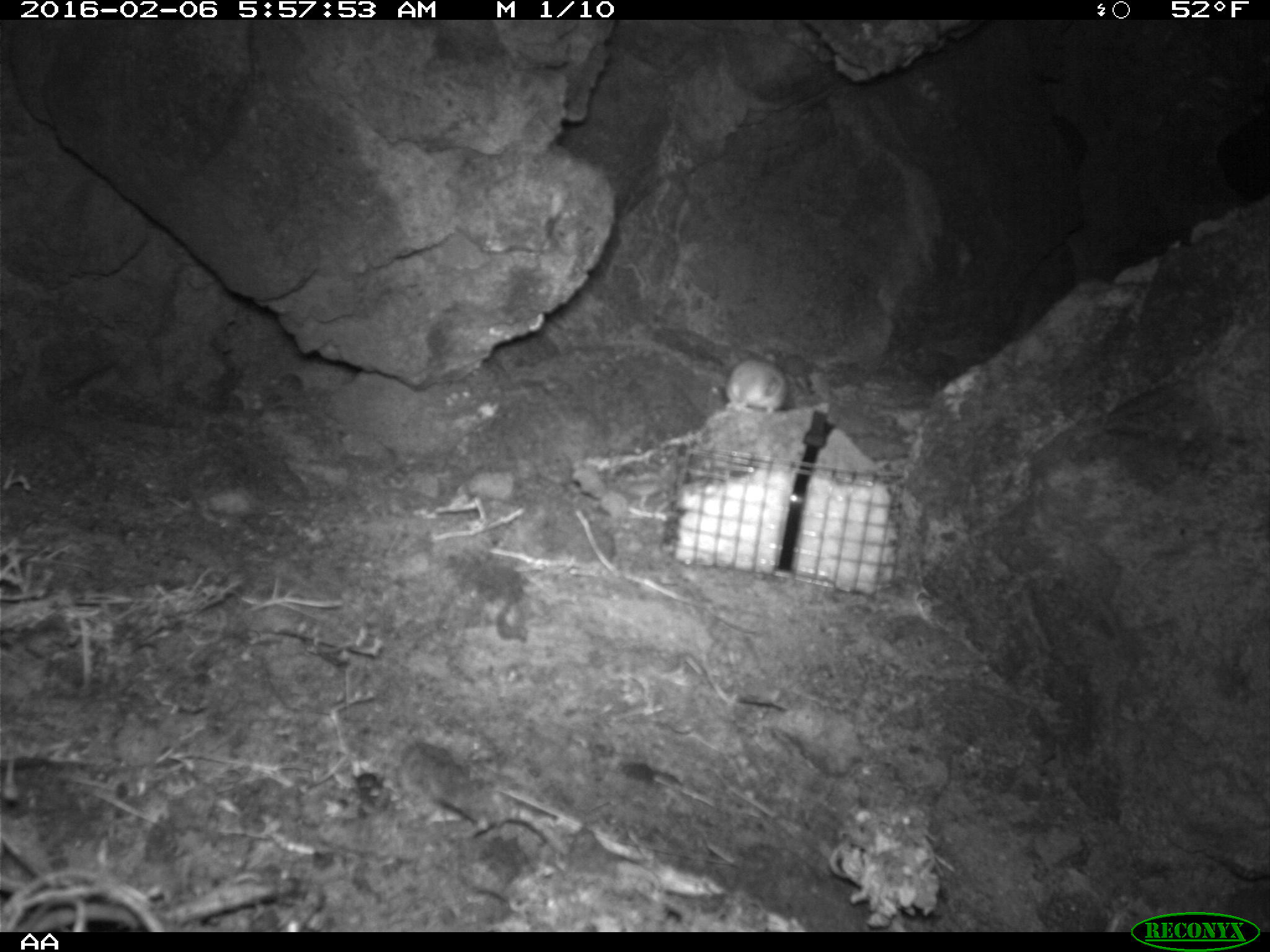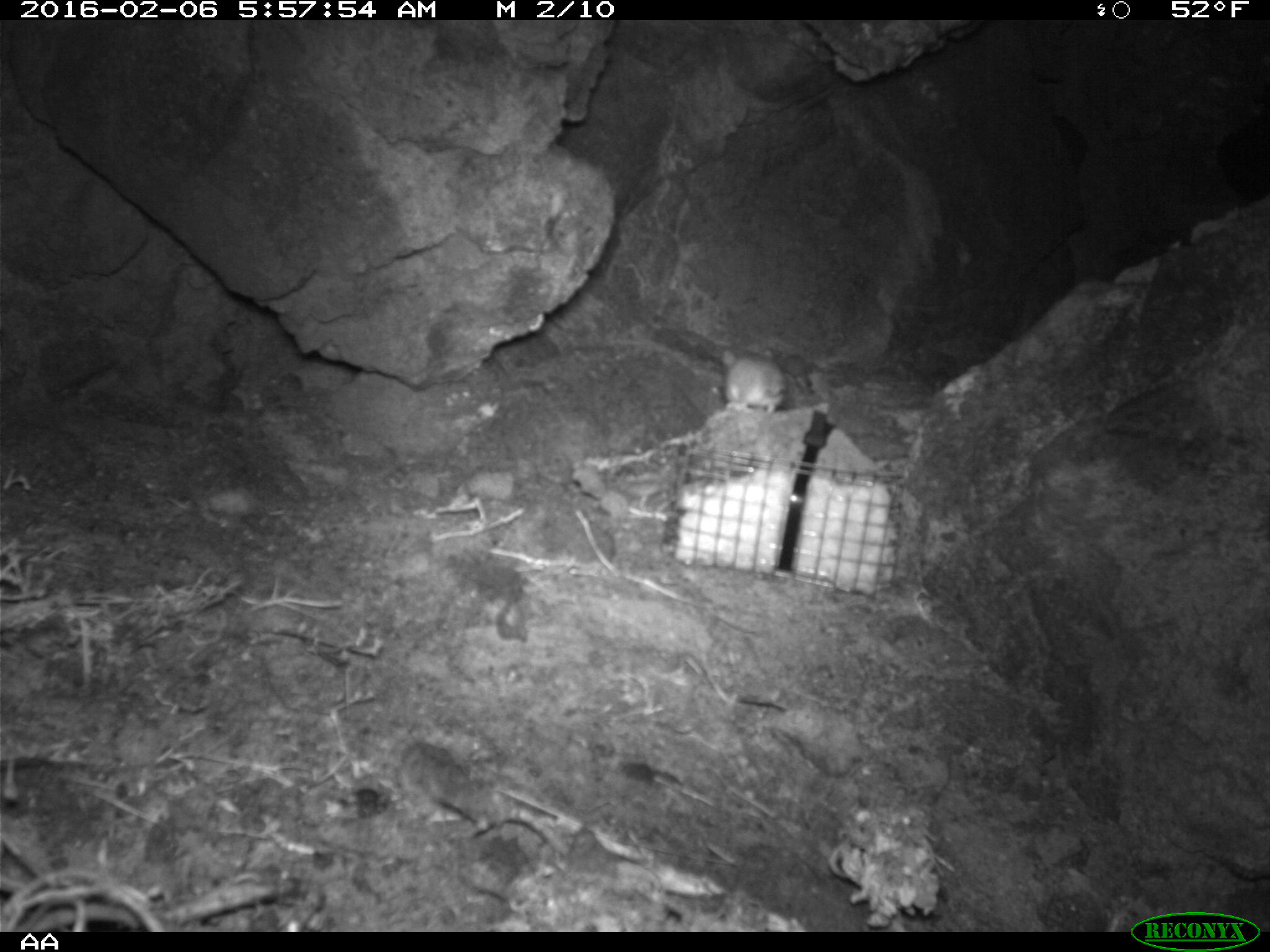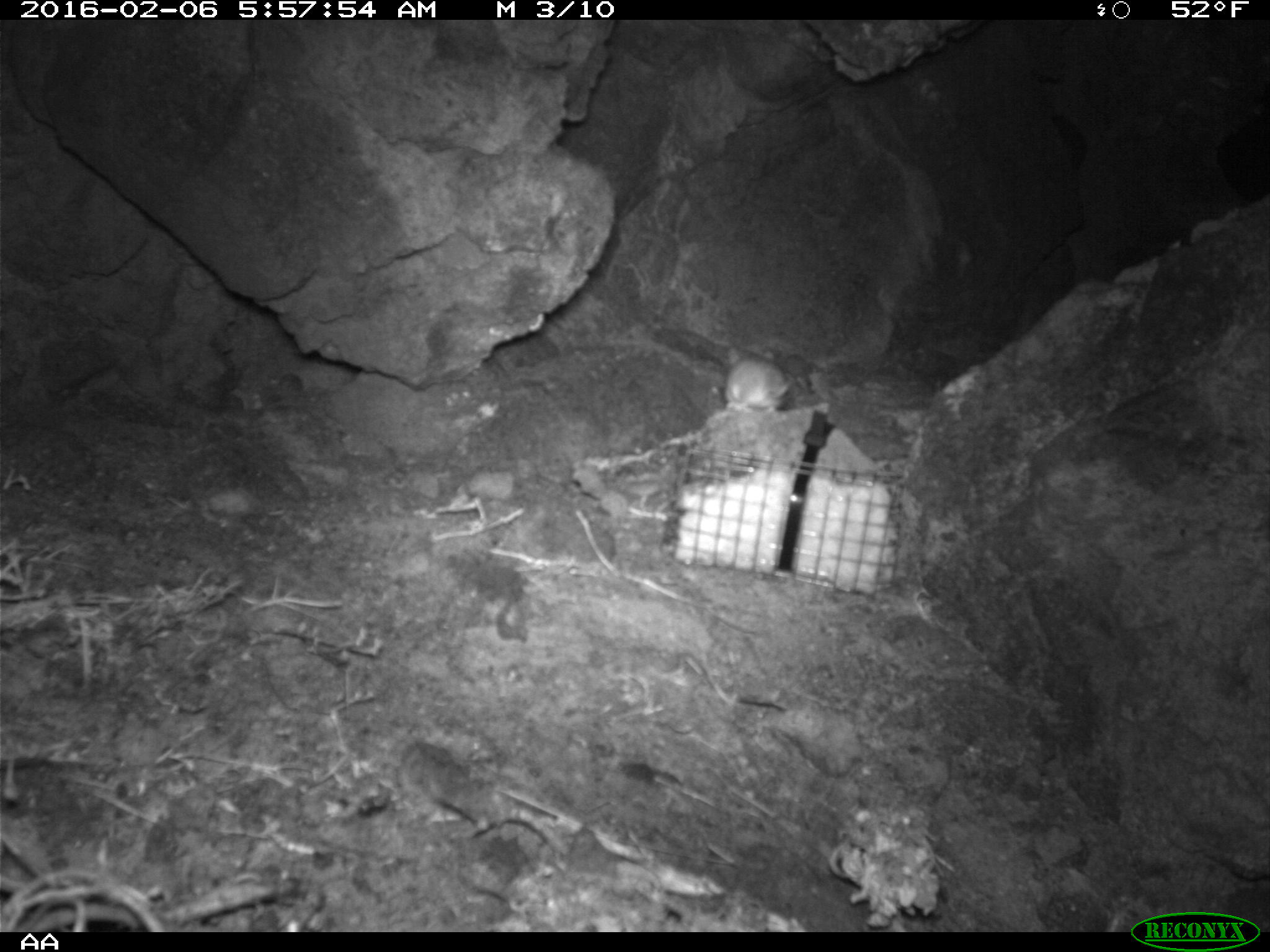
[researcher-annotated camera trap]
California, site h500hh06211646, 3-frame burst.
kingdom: Animalia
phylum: Chordata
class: Mammalia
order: Rodentia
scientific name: Rodentia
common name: rodent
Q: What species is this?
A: Rodent (Rodentia).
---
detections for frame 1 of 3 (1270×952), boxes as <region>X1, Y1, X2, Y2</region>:
rodent: <region>724, 350, 787, 413</region>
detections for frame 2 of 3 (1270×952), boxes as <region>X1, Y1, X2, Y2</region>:
rodent: <region>724, 348, 785, 418</region>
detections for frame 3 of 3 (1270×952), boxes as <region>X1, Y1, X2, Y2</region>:
rodent: <region>725, 343, 792, 412</region>